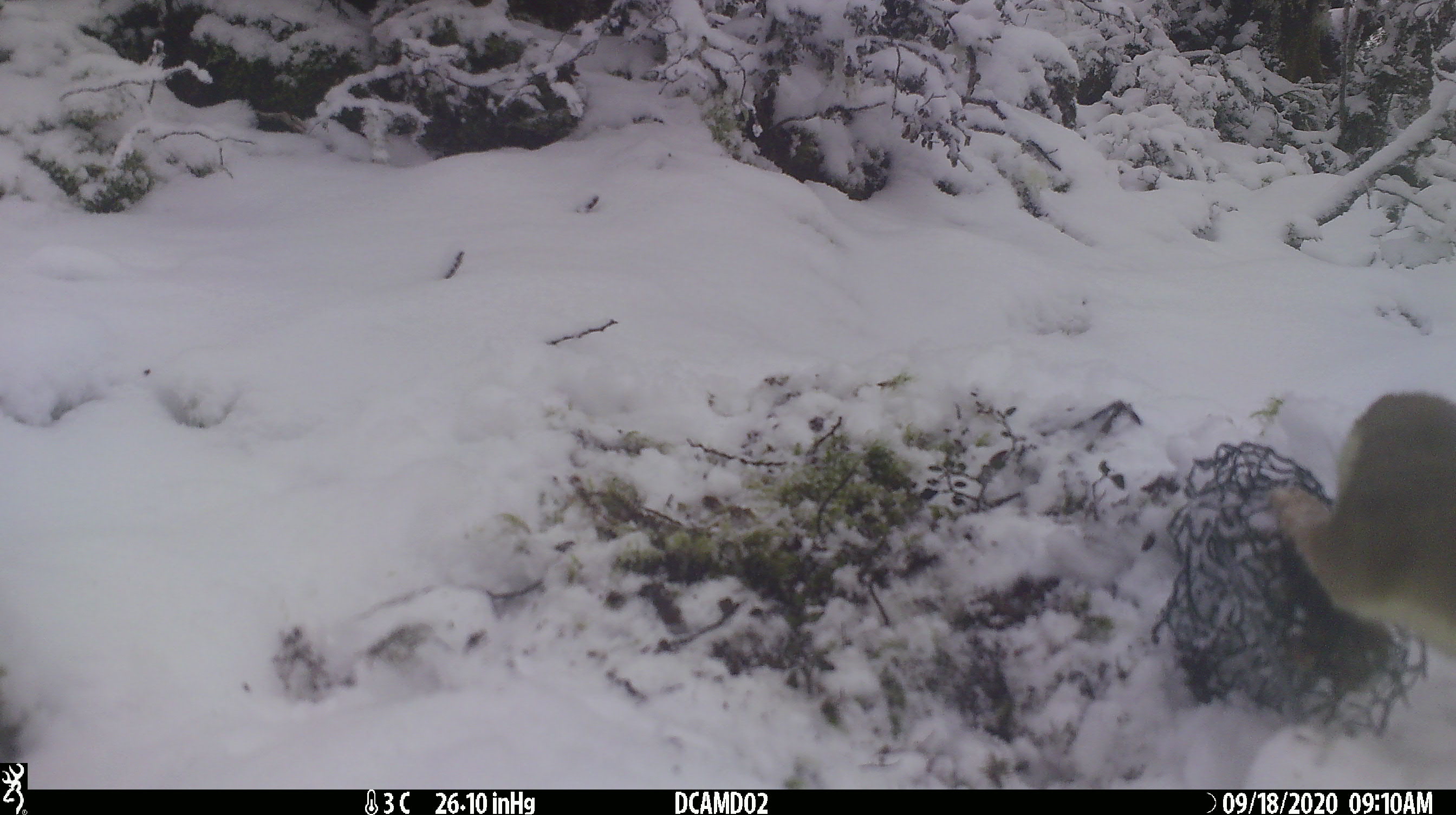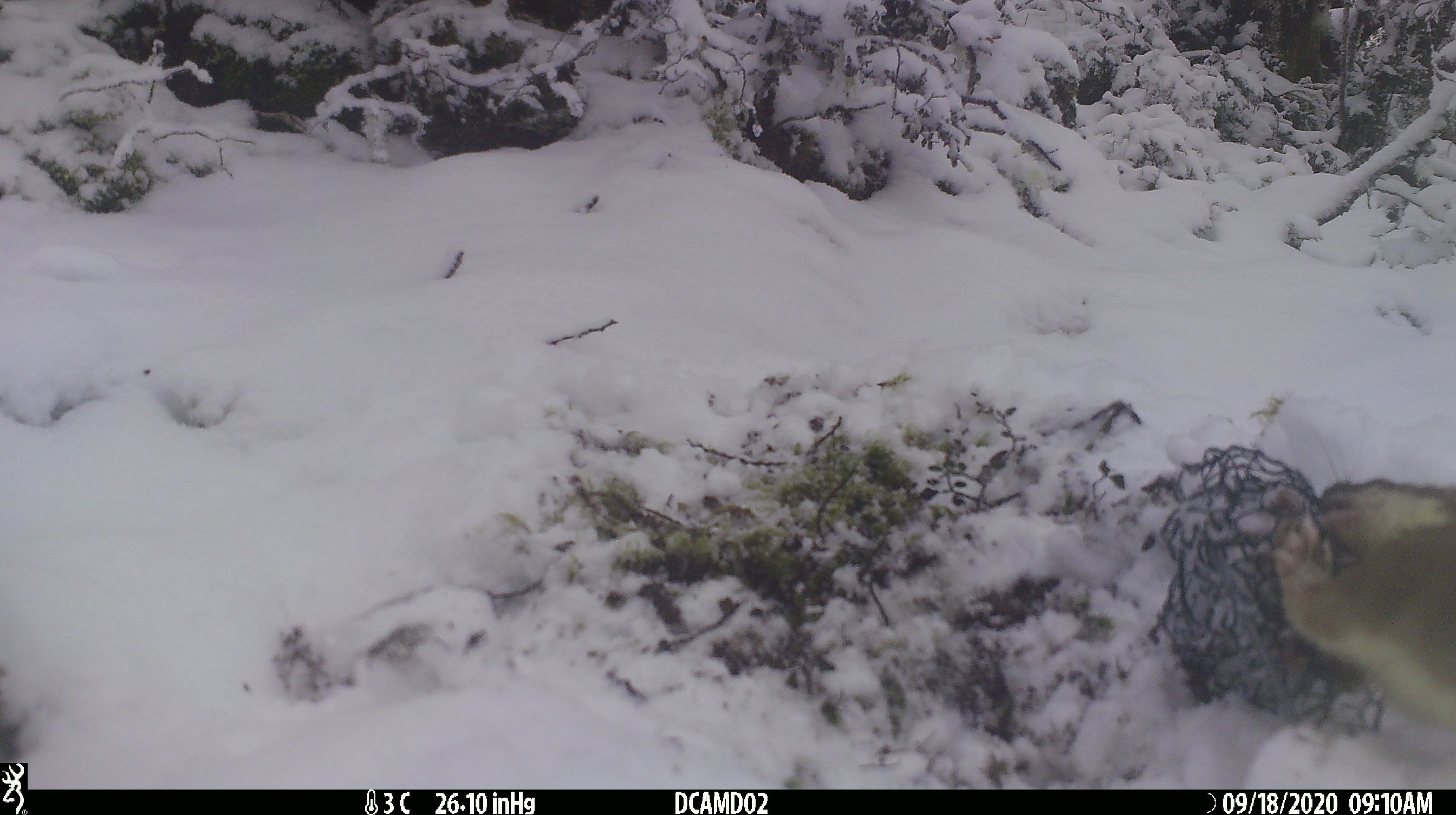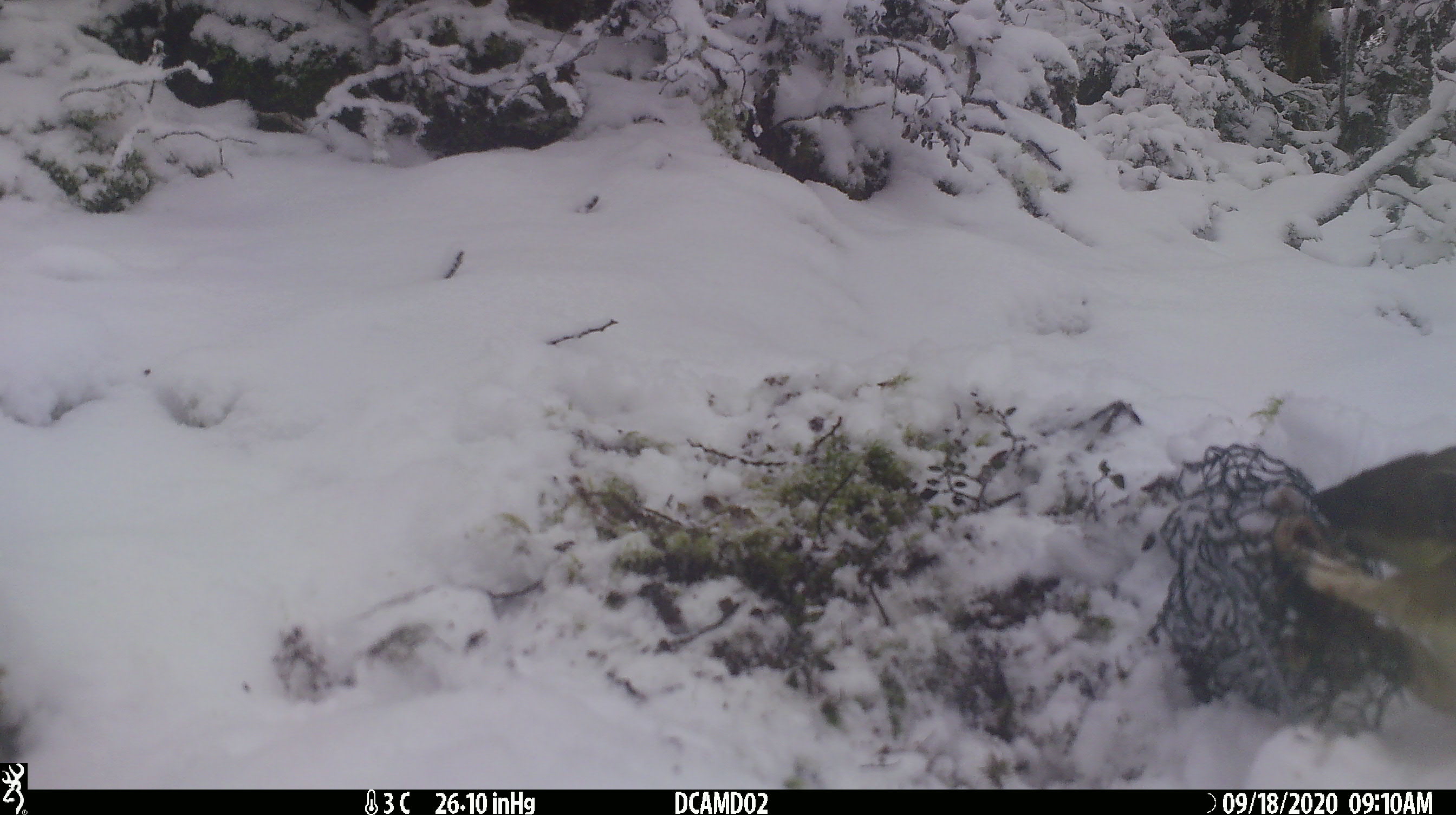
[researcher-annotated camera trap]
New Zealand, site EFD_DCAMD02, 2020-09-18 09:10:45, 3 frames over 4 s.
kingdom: Animalia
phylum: Chordata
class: Mammalia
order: Carnivora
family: Mustelidae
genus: Mustela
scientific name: Mustela erminea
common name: stoat